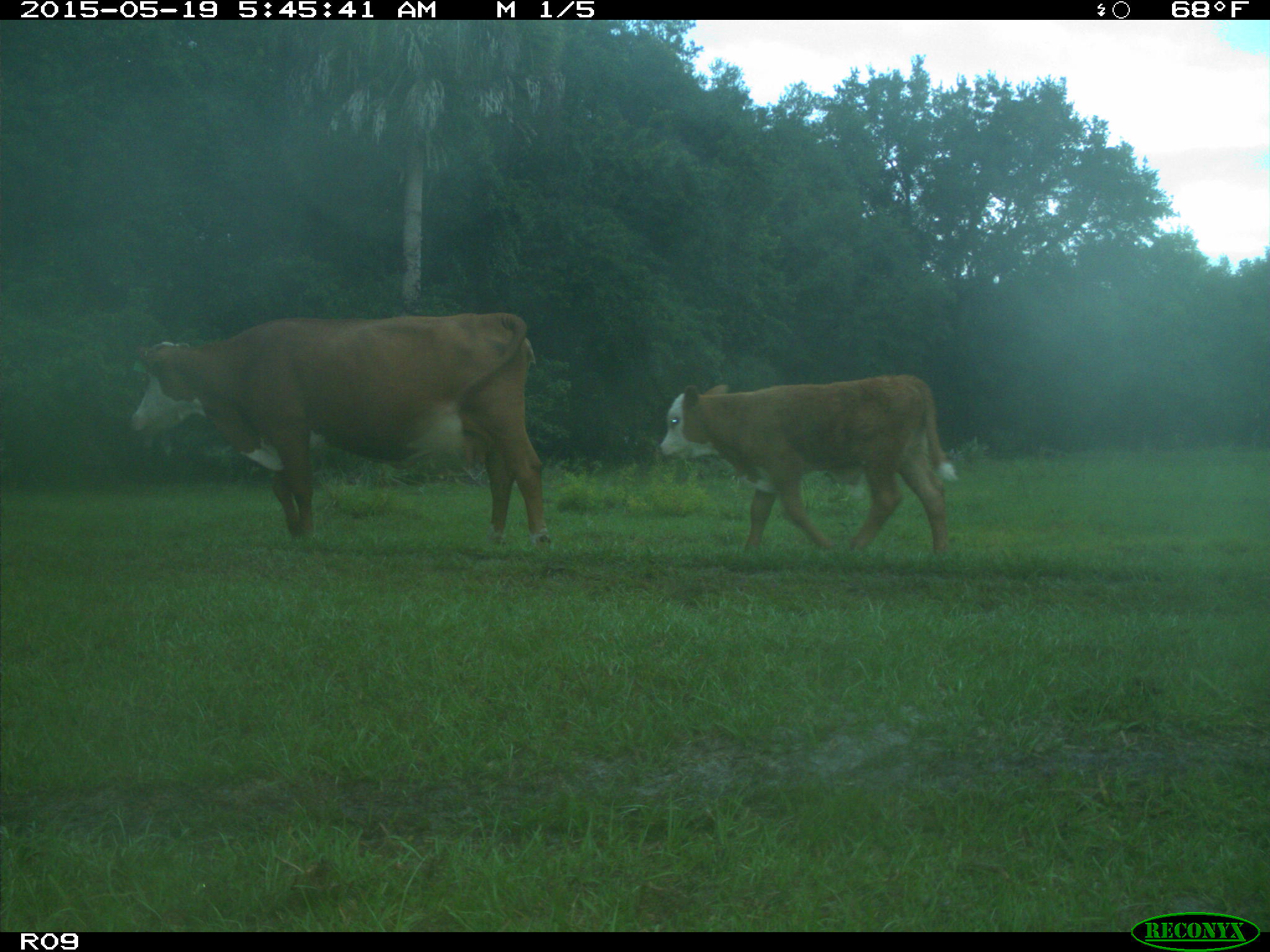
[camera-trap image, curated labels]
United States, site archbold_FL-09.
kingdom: Animalia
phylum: Chordata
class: Mammalia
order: Artiodactyla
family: Bovidae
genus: Bos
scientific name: Bos taurus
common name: domestic cow